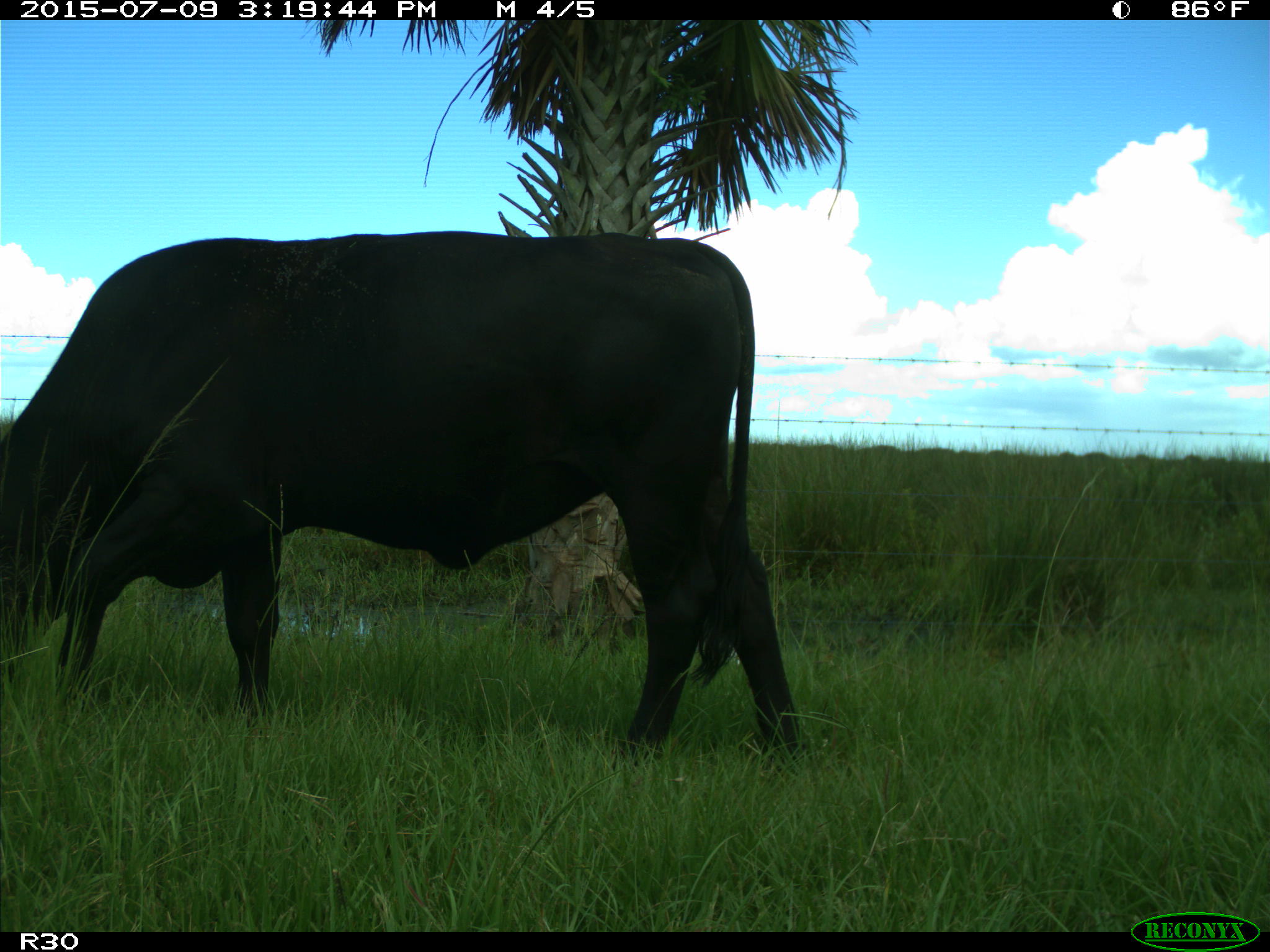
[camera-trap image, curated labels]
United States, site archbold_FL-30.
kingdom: Animalia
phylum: Chordata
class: Mammalia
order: Artiodactyla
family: Bovidae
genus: Bos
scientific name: Bos taurus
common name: domestic cow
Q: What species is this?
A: Bos taurus (domestic cow).